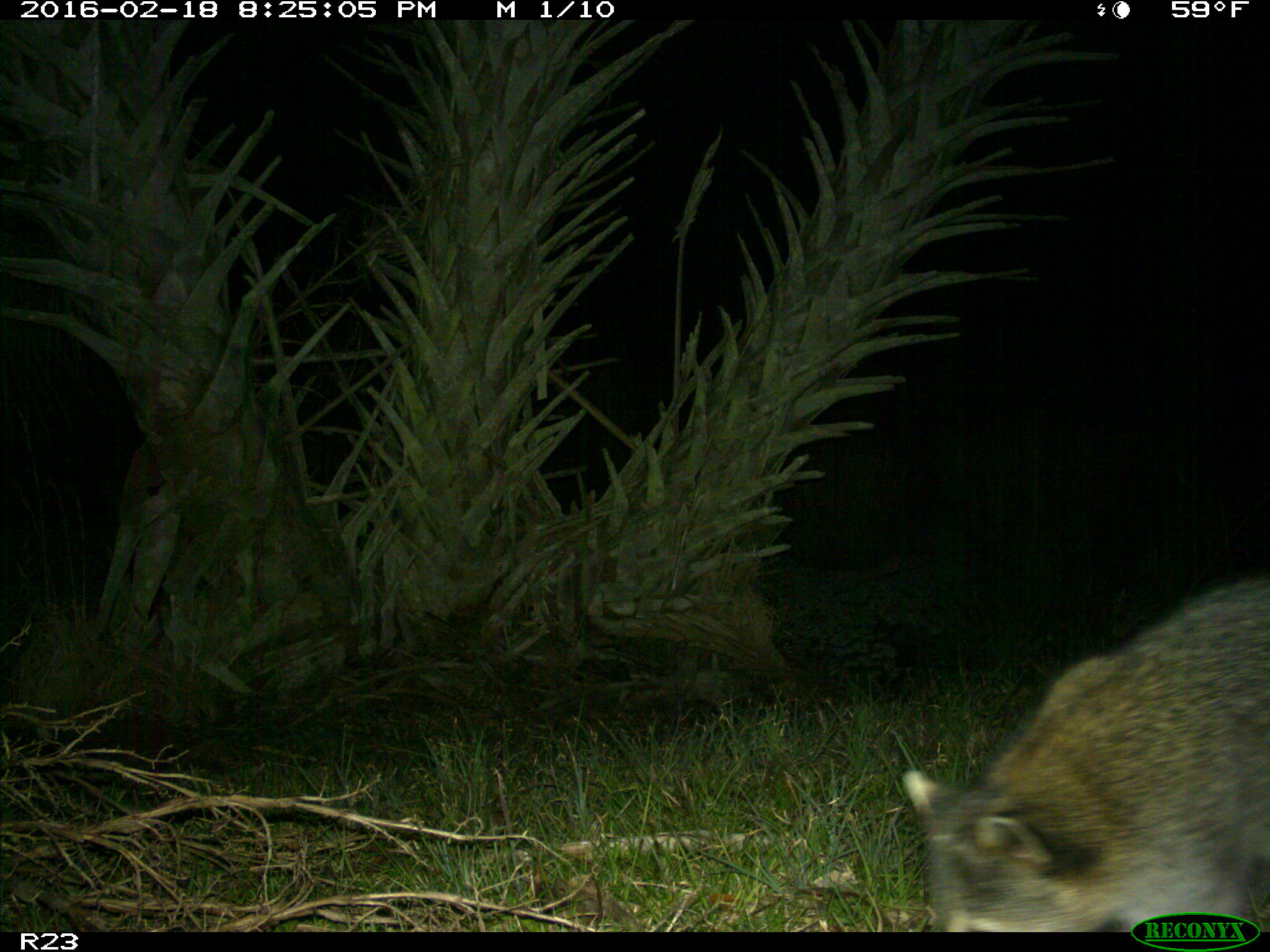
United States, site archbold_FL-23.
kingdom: Animalia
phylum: Chordata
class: Mammalia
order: Carnivora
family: Procyonidae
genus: Procyon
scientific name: Procyon lotor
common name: common raccoon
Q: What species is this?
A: Procyon lotor (common raccoon).